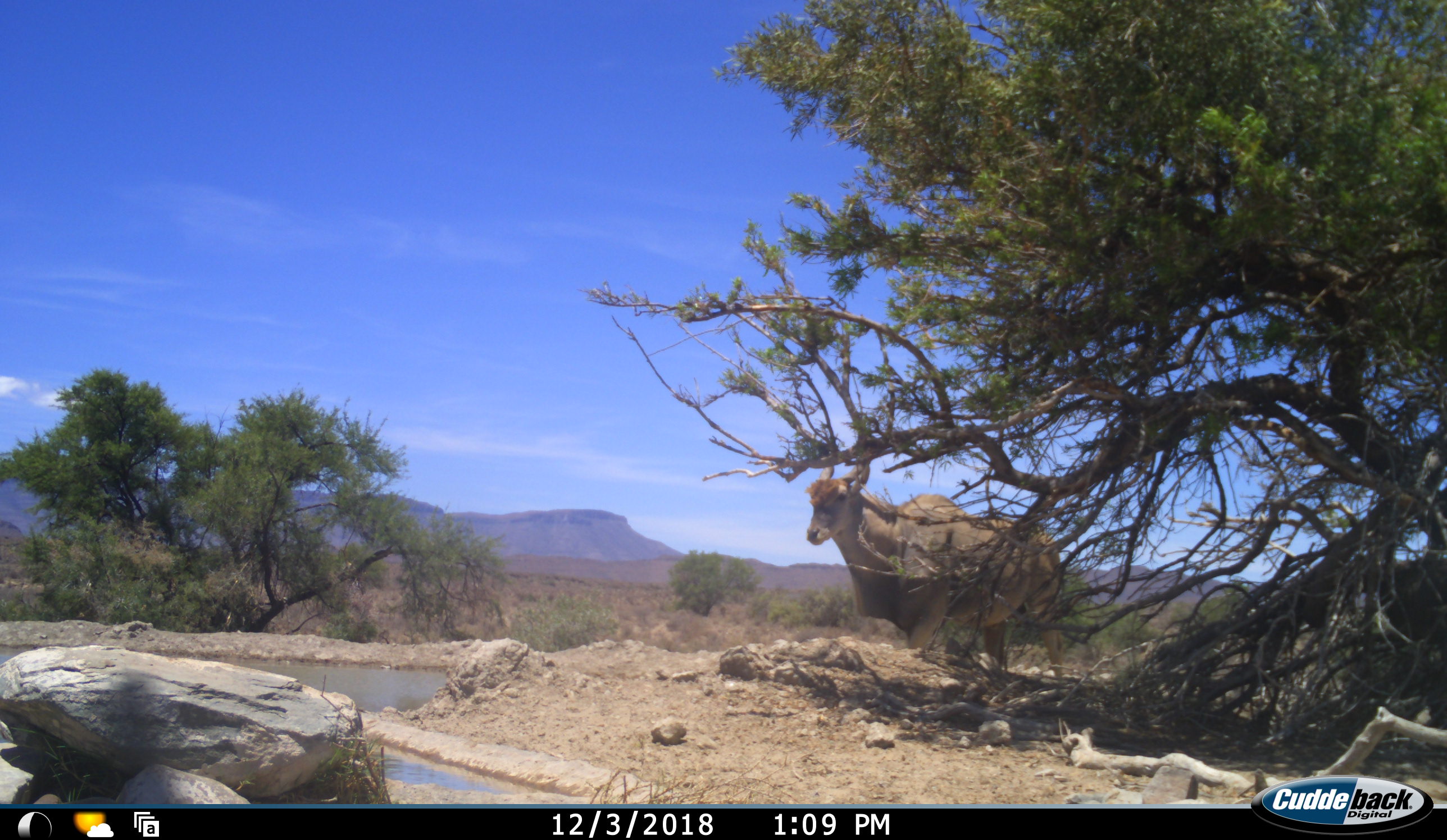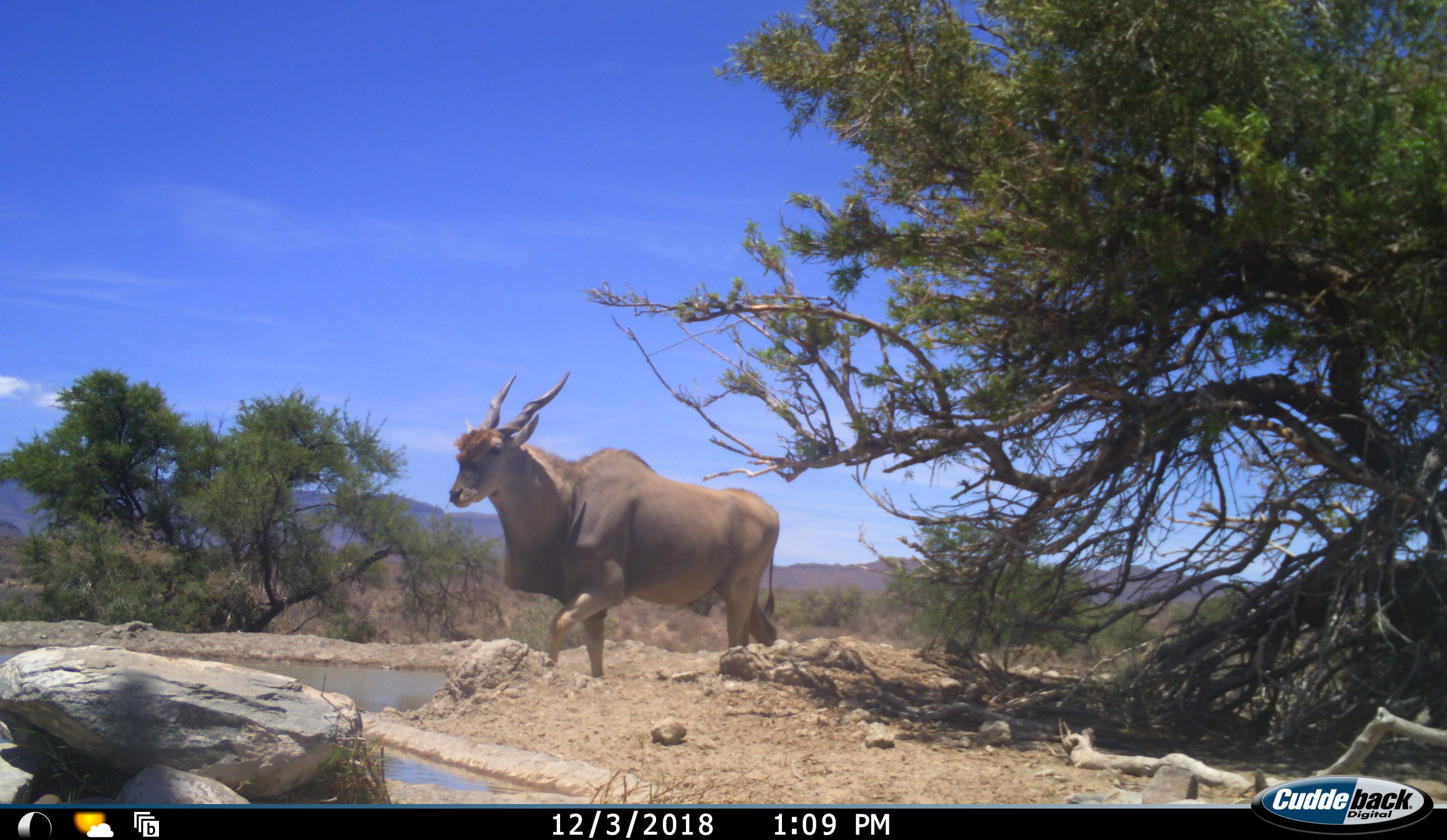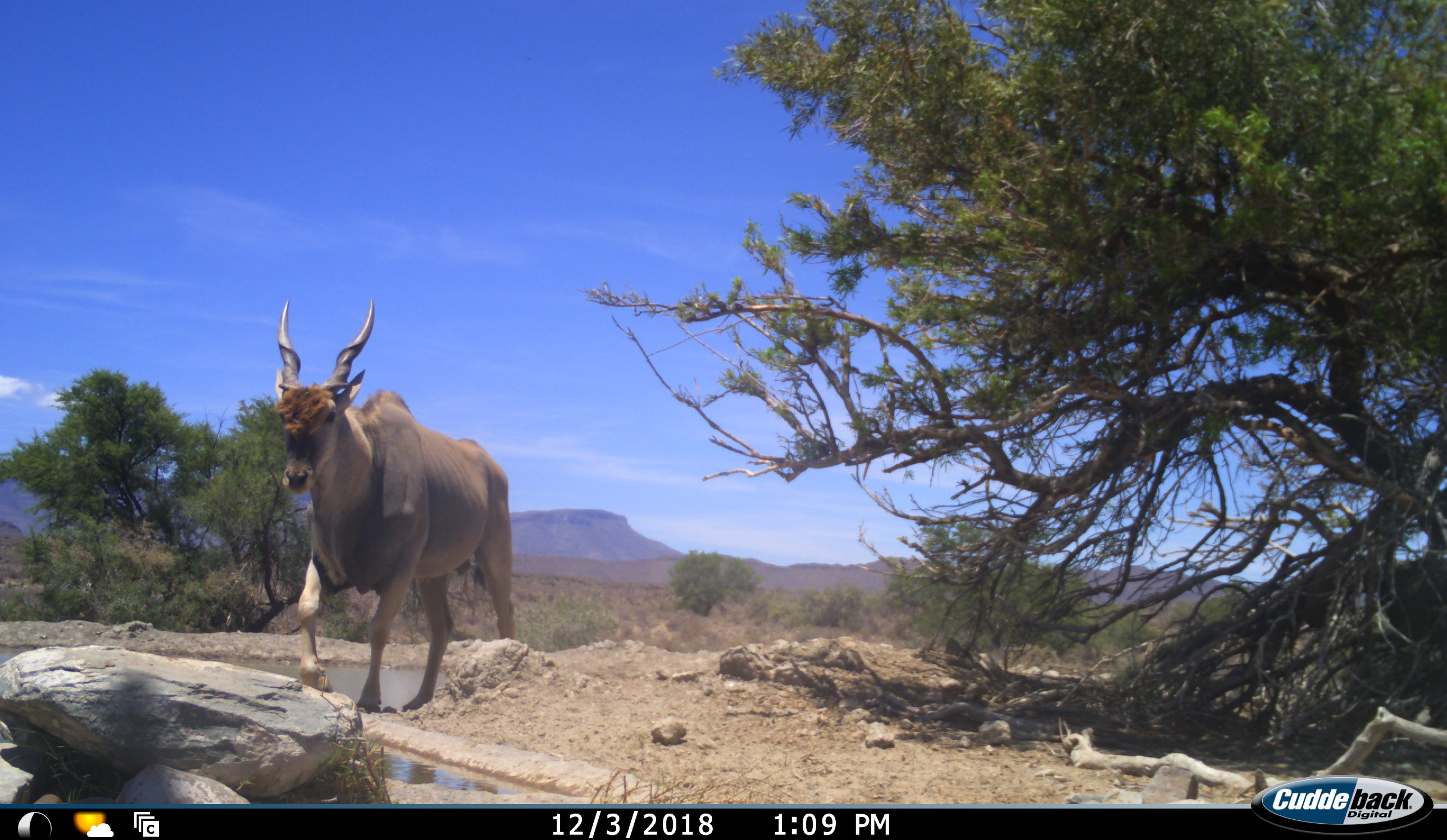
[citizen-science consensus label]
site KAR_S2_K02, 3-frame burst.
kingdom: Animalia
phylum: Chordata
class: Mammalia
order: Artiodactyla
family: Bovidae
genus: Tragelaphus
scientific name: Tragelaphus oryx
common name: eland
Eland (Tragelaphus oryx), count 1. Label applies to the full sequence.